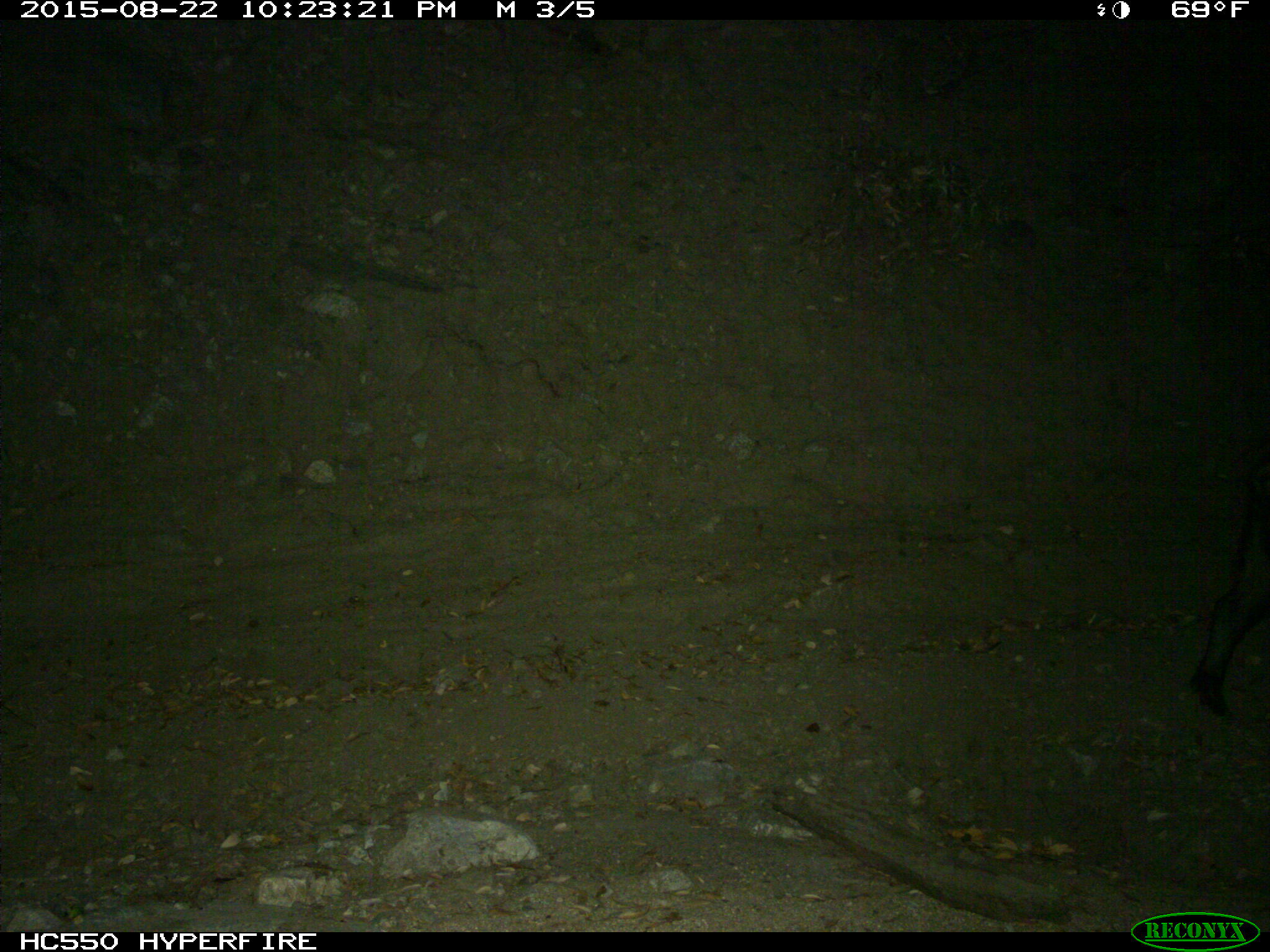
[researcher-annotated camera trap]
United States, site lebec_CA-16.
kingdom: Animalia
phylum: Chordata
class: Mammalia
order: Artiodactyla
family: Suidae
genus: Sus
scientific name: Sus scrofa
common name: wild boar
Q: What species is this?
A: Sus scrofa (wild boar).